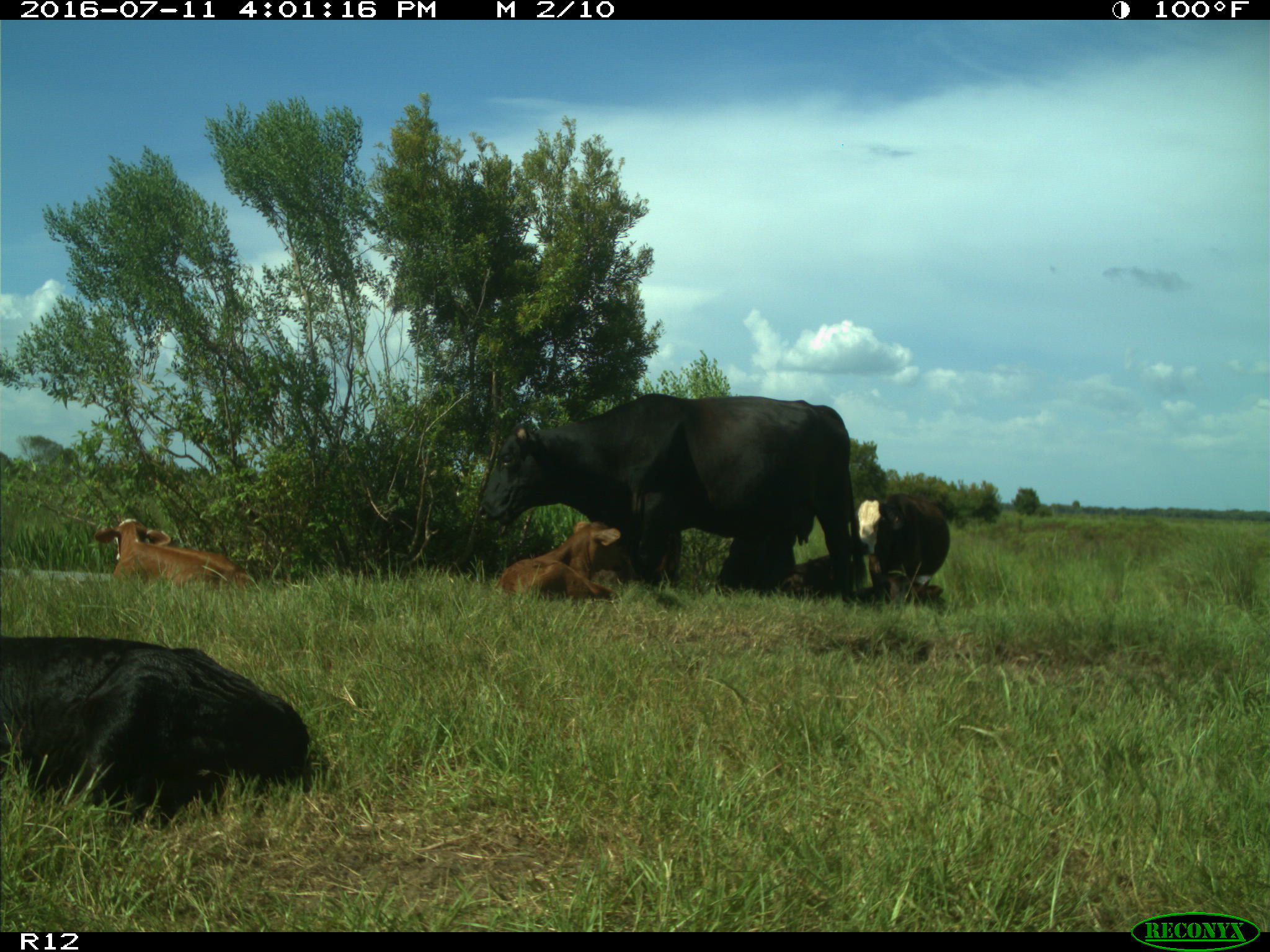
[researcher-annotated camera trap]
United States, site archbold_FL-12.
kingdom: Animalia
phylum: Chordata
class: Mammalia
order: Artiodactyla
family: Bovidae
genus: Bos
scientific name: Bos taurus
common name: domestic cow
Bos taurus (domestic cow).